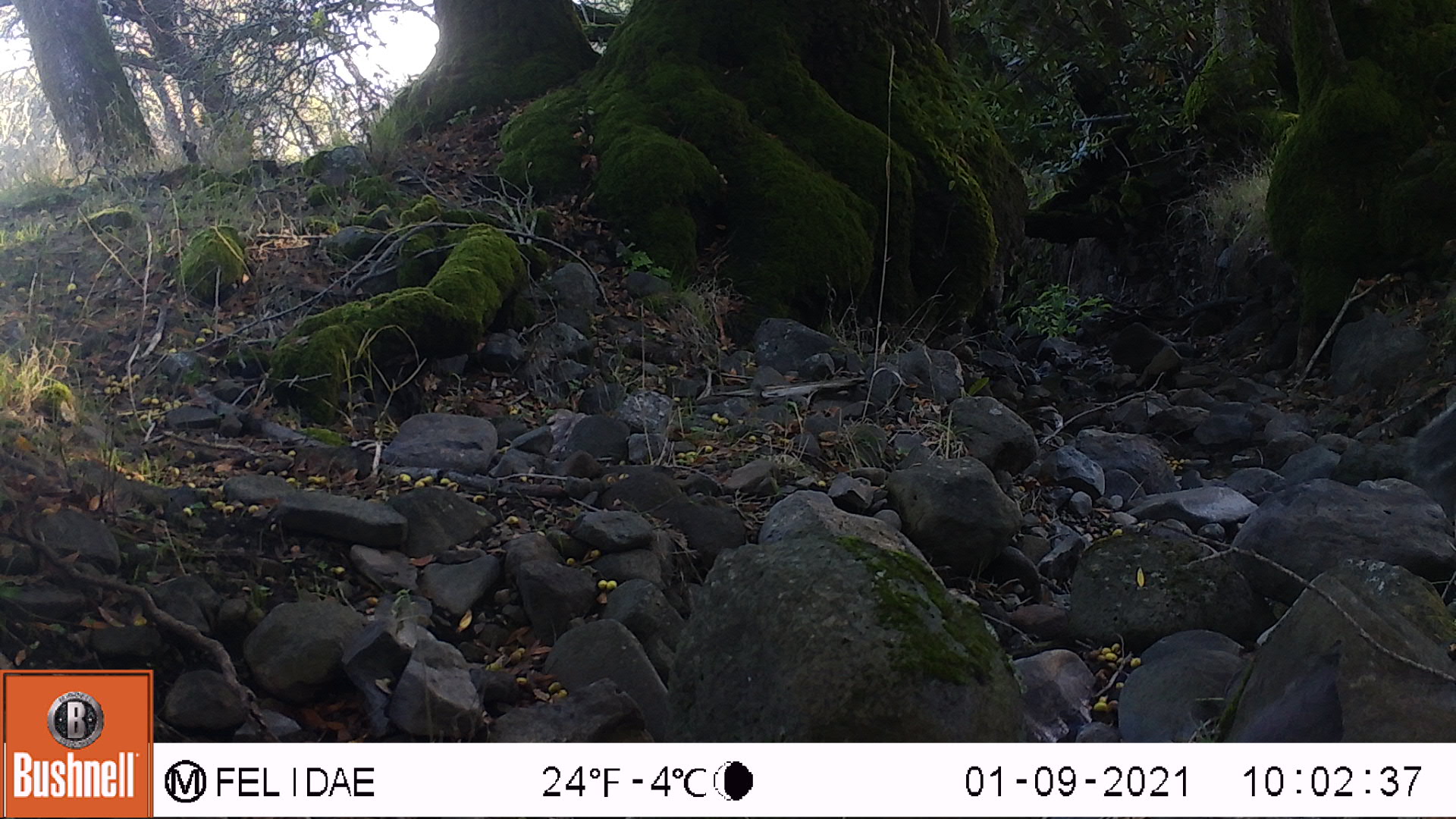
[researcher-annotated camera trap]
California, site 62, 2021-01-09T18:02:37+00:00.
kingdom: Animalia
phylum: Chordata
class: Mammalia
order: Rodentia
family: Sciuridae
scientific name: Sciuridae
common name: squirrel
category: unknown squirrel